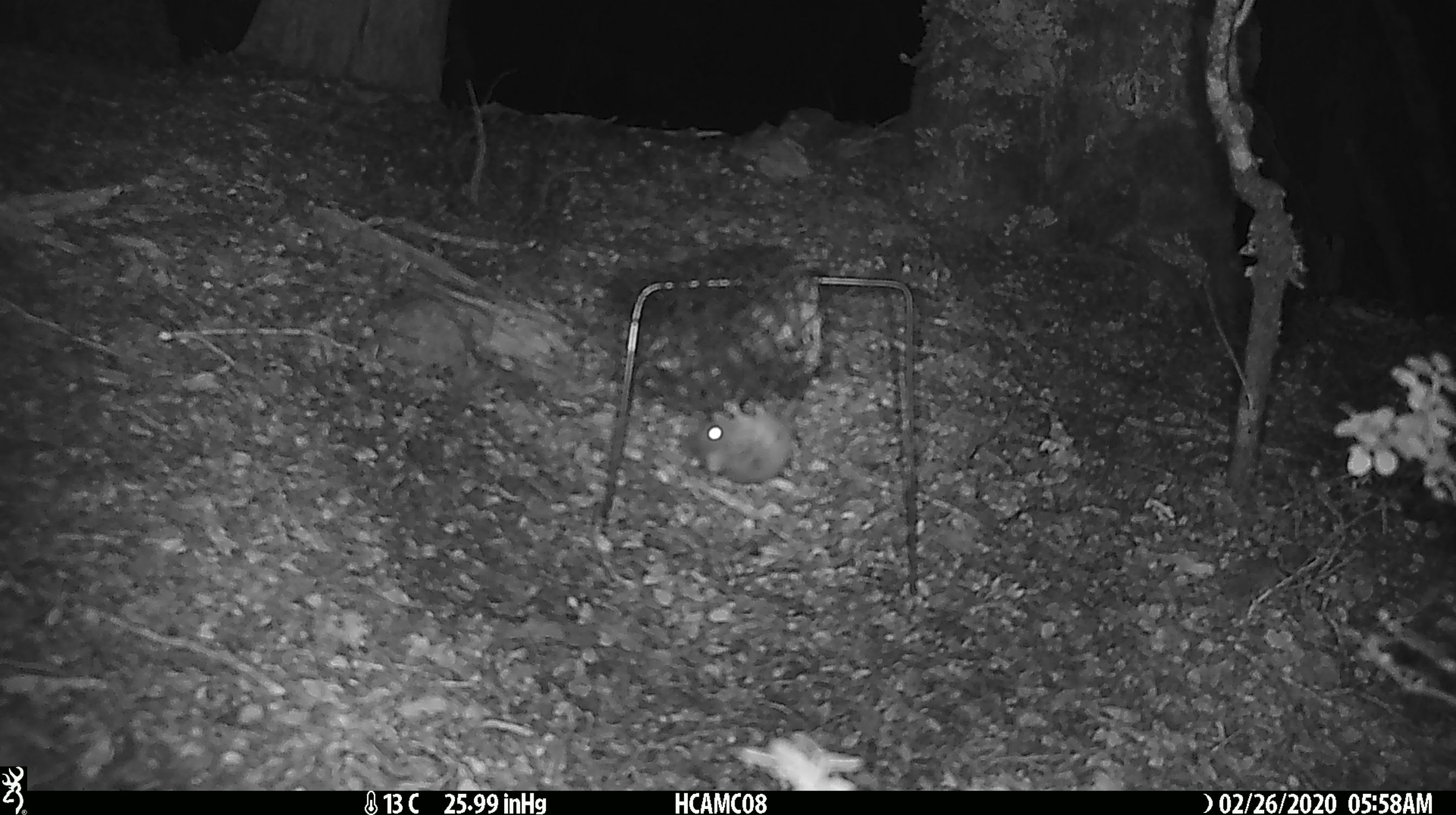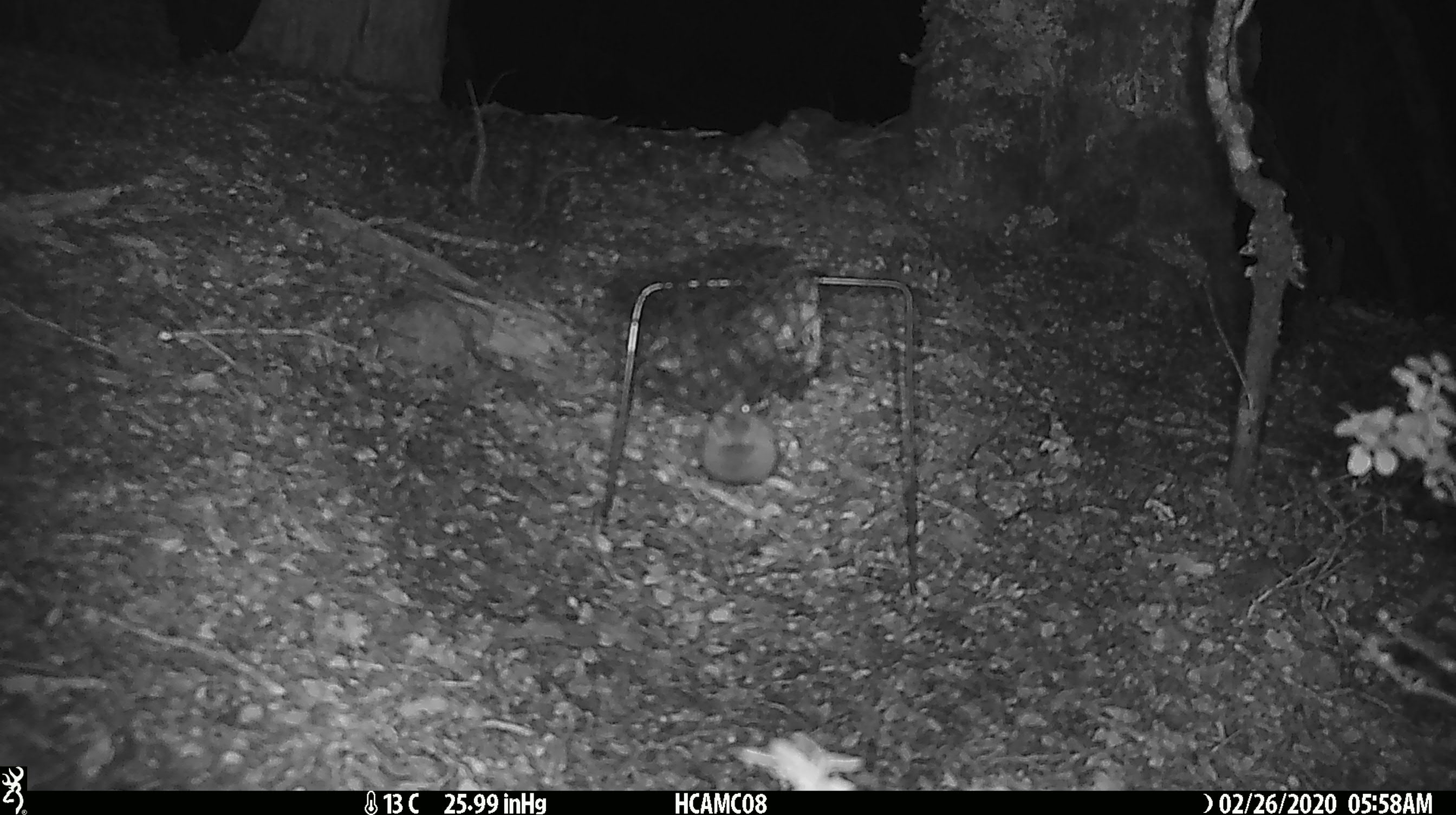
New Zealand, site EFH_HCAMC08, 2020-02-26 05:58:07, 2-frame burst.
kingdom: Animalia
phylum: Chordata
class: Mammalia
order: Rodentia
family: Muridae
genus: Mus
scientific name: Mus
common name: mouse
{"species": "mouse (Mus)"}